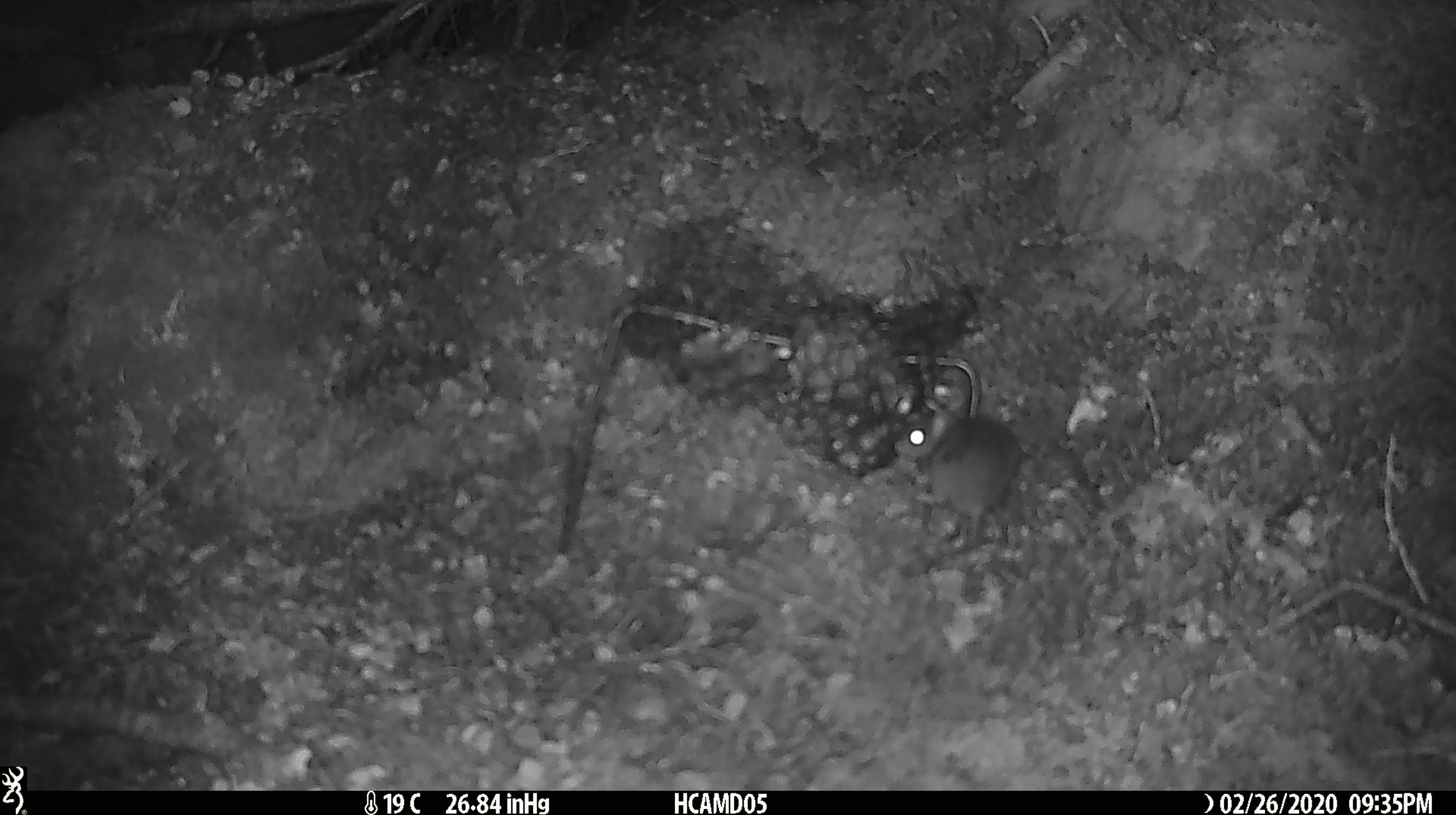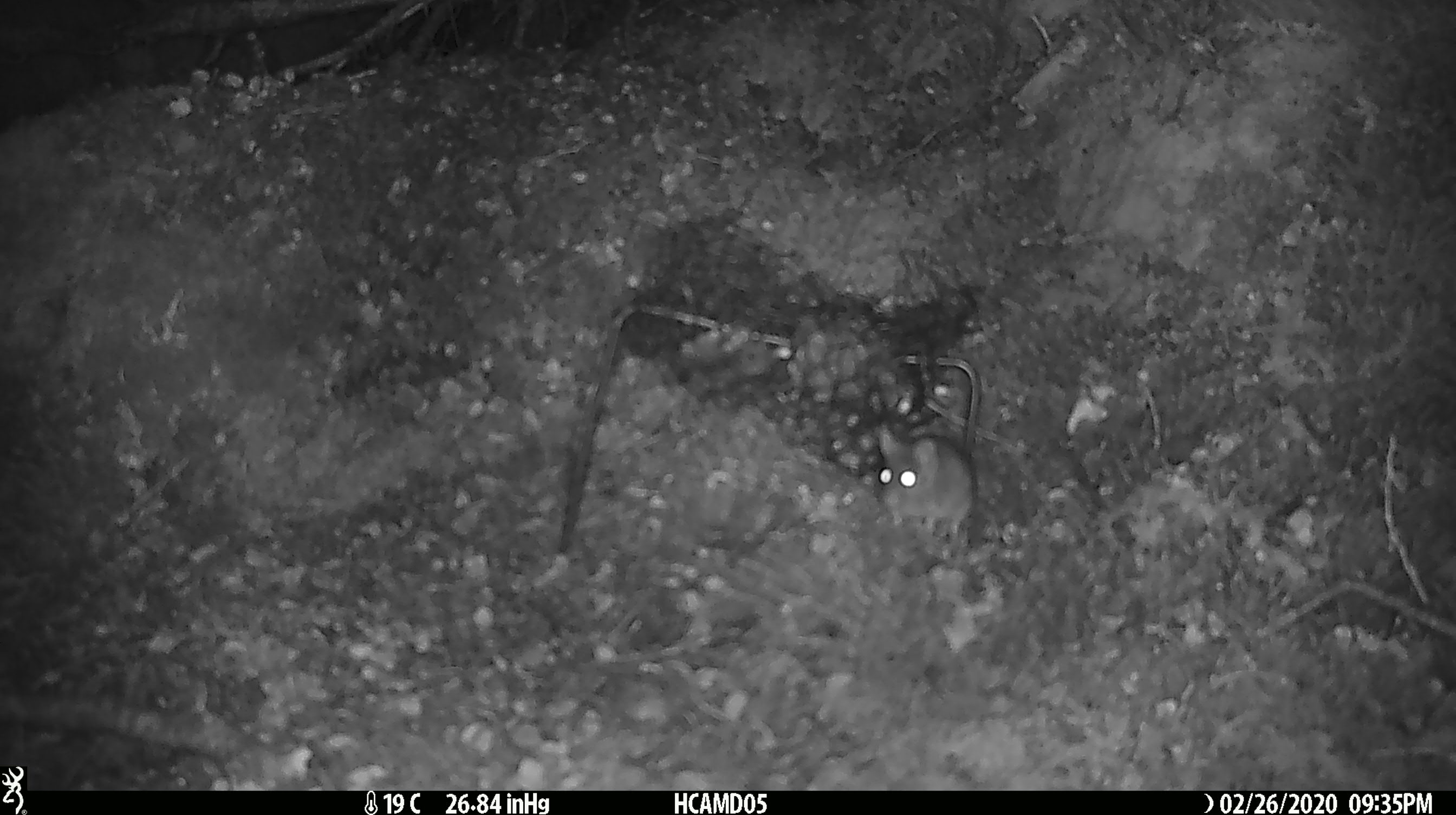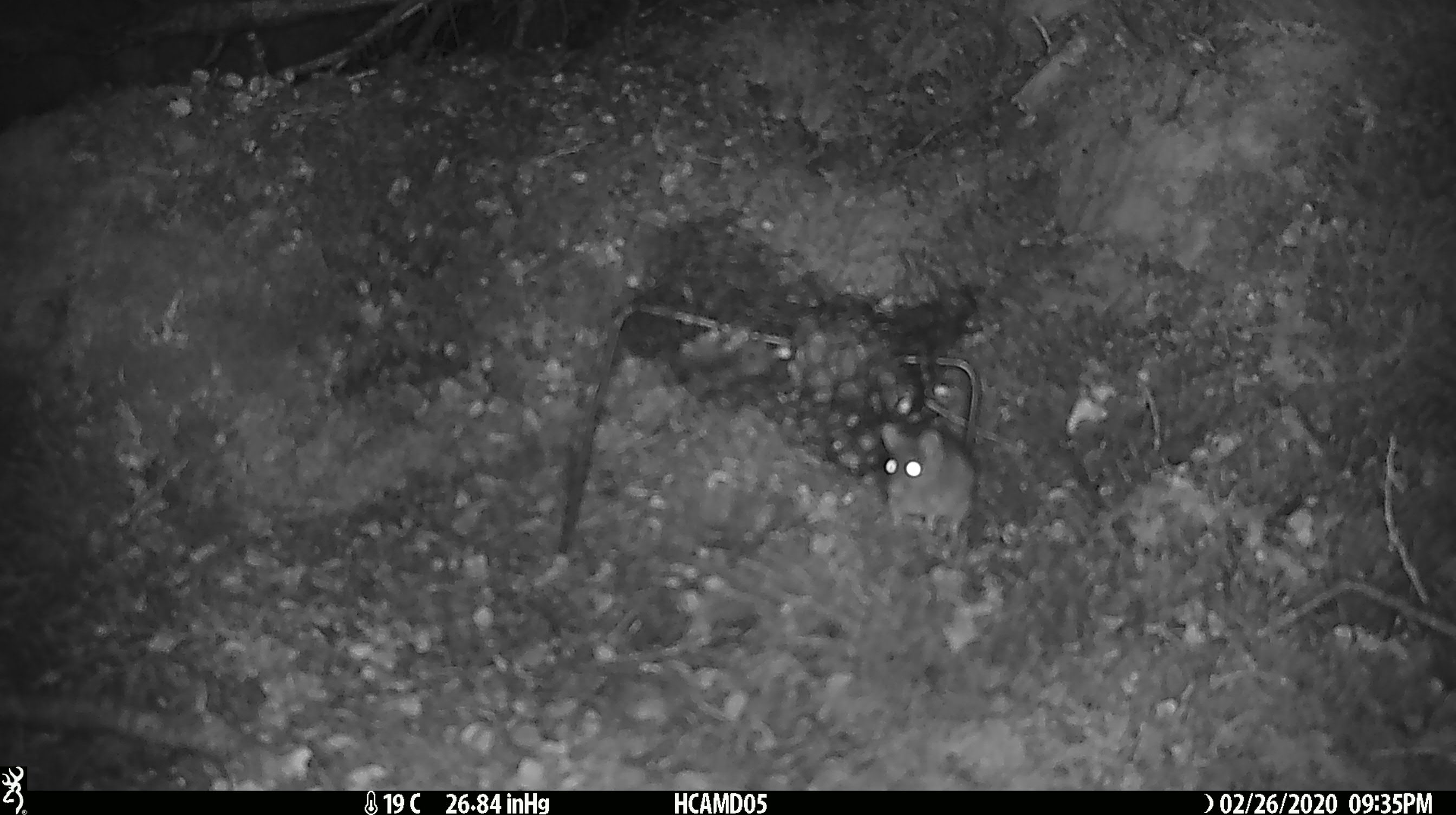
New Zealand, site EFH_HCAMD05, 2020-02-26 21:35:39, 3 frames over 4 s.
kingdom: Animalia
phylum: Chordata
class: Mammalia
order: Rodentia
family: Muridae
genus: Mus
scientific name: Mus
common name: mouse